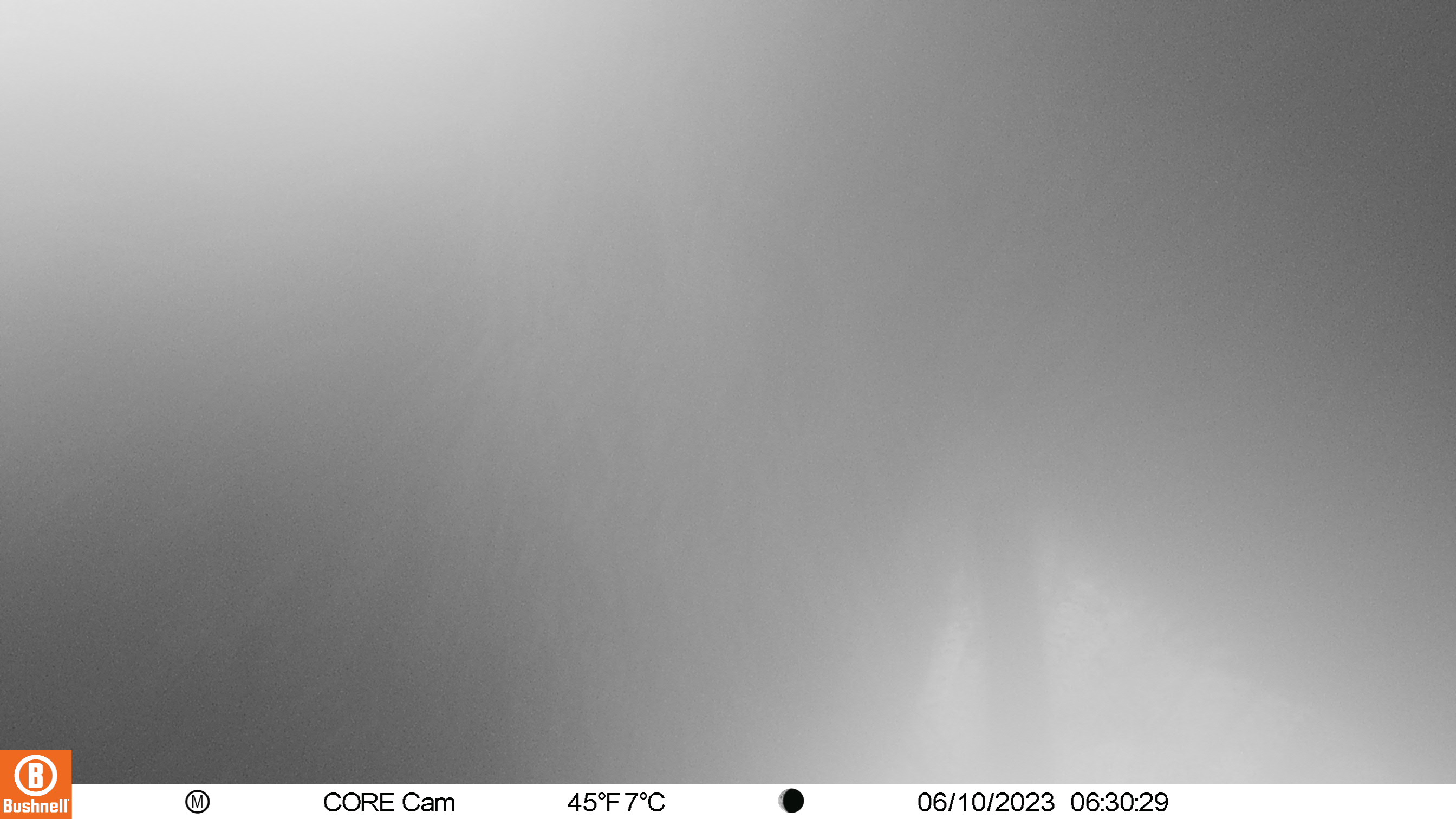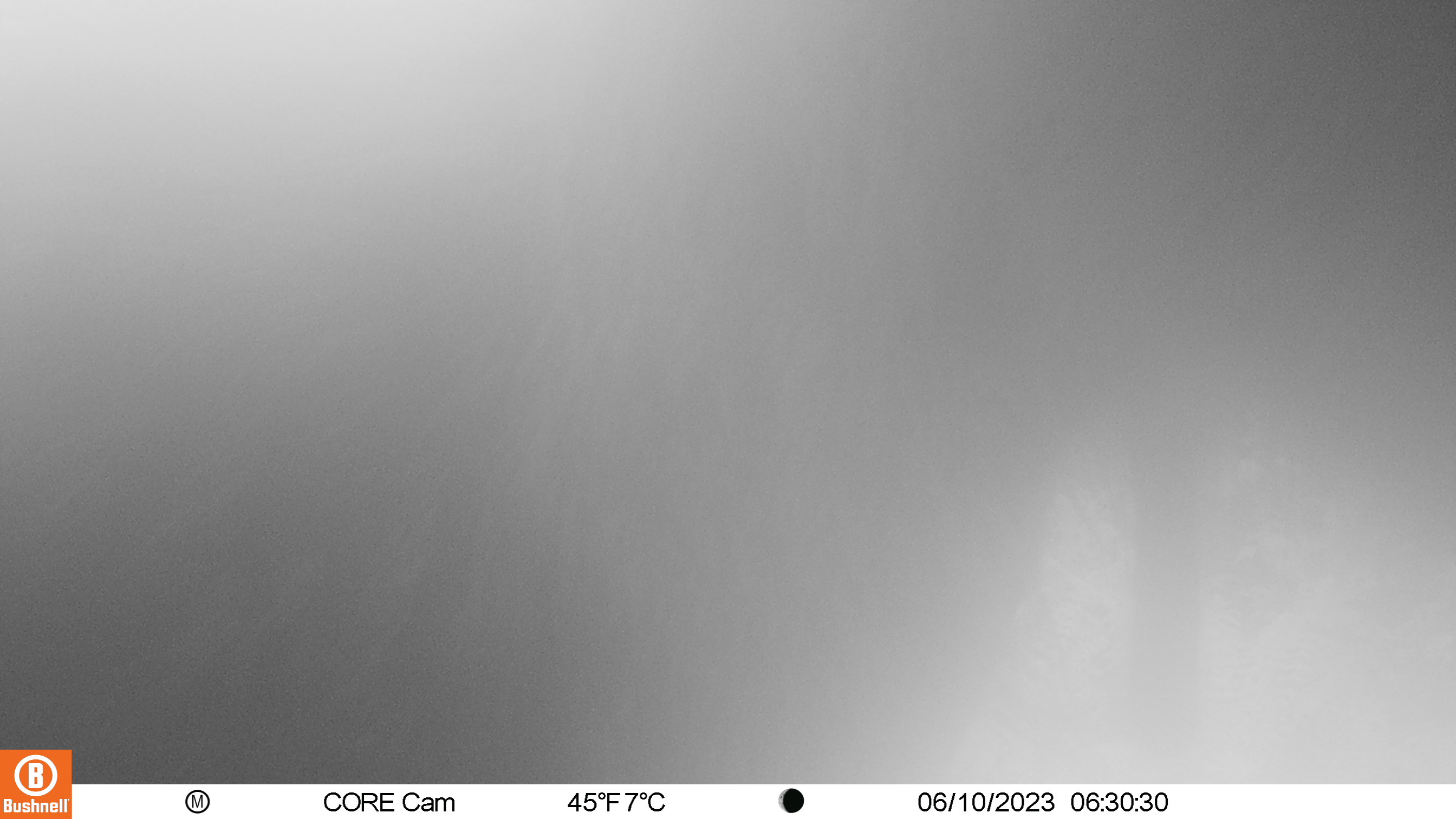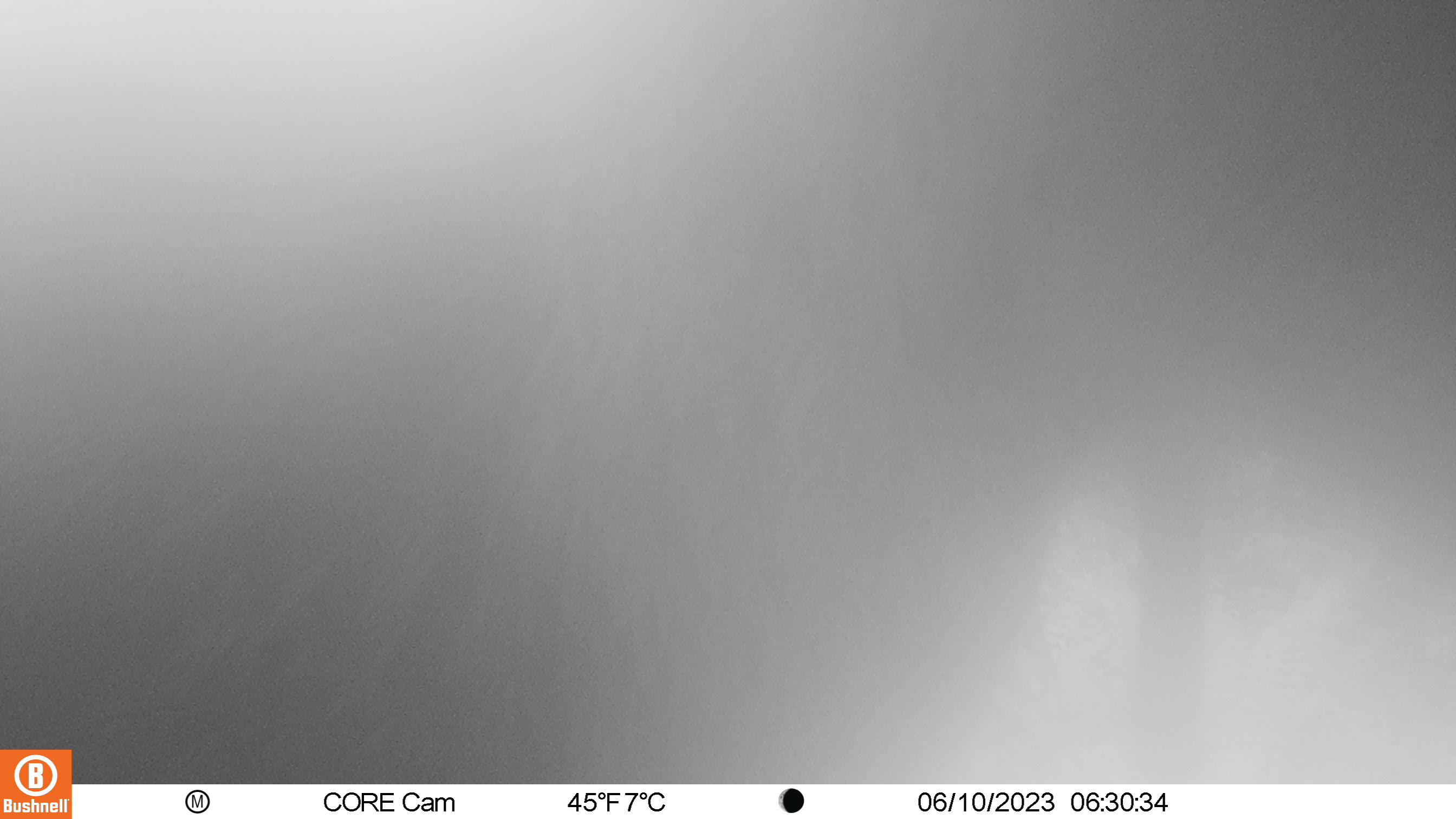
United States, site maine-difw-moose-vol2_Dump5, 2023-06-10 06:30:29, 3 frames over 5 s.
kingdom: Animalia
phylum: Chordata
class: Mammalia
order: Artiodactyla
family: Cervidae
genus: Alces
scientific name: Alces alces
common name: moose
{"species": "moose (Alces alces)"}